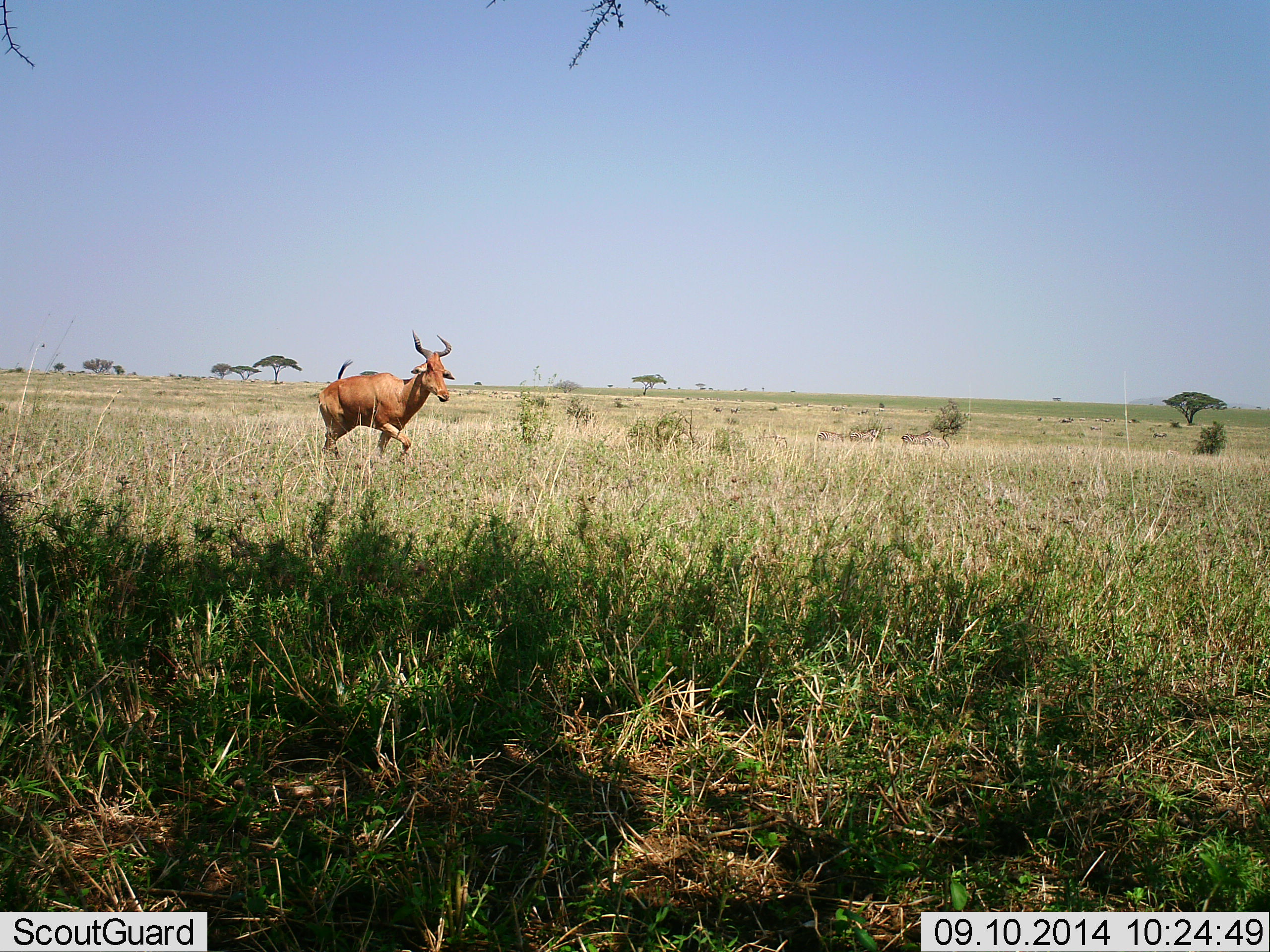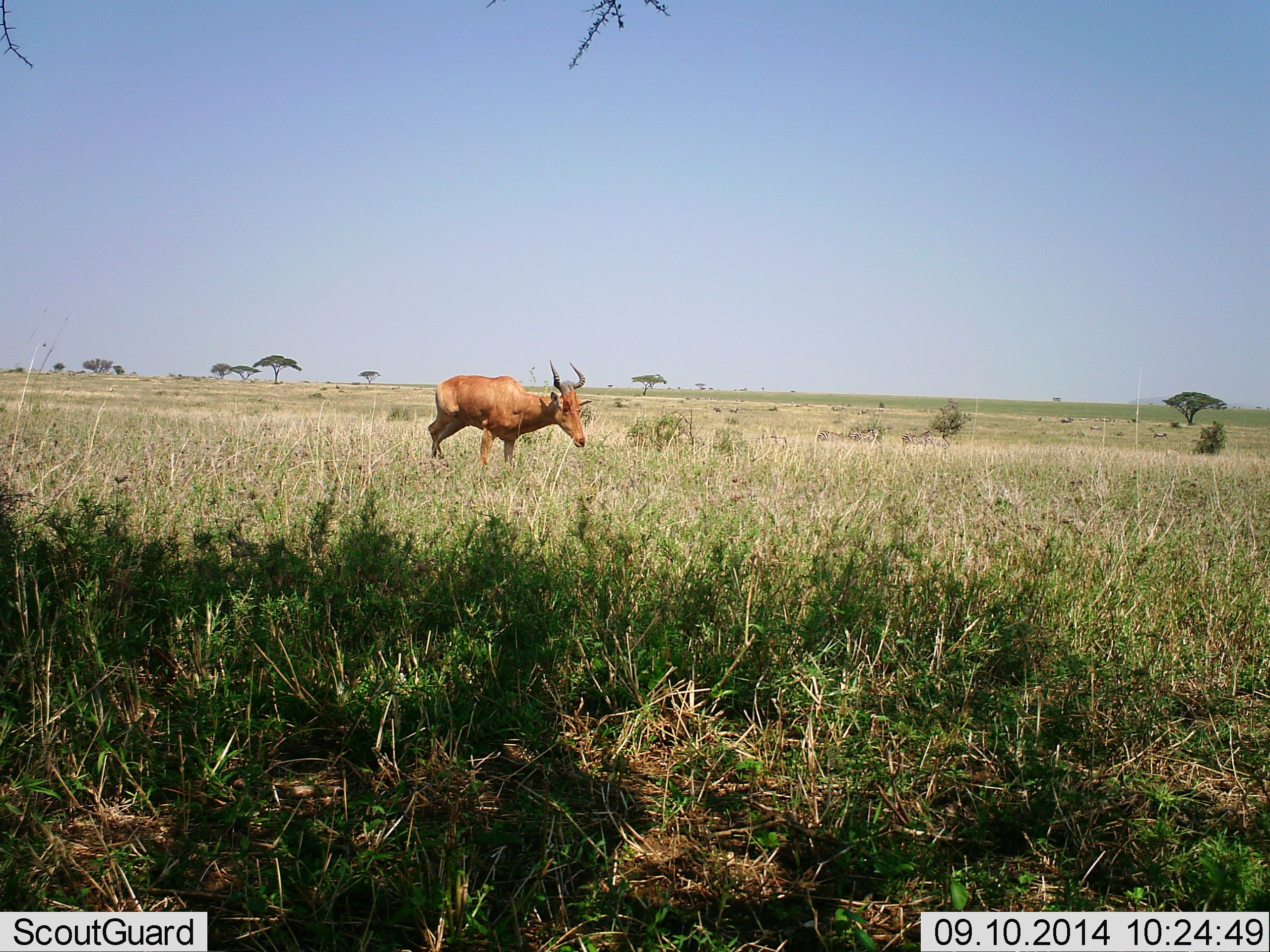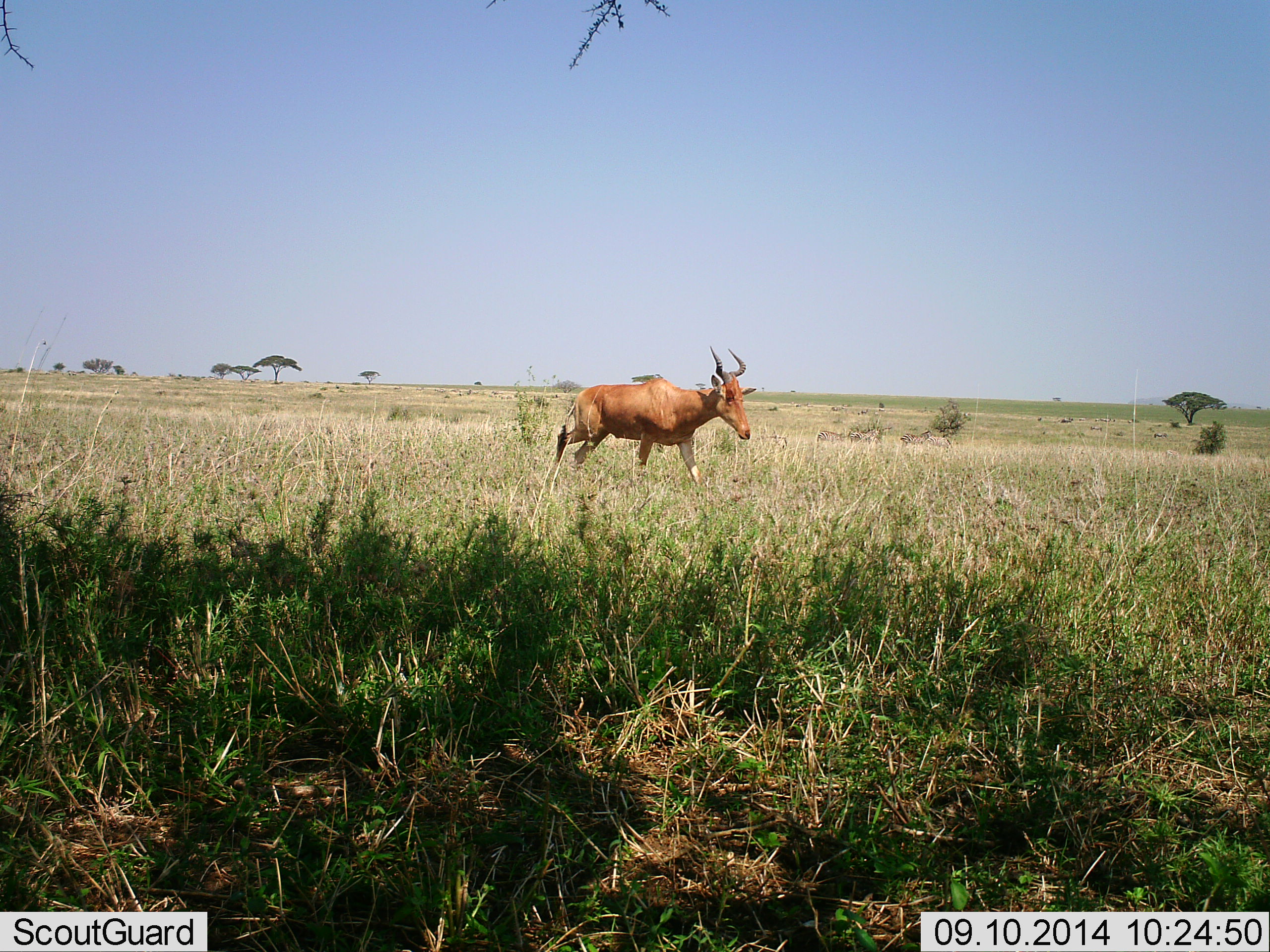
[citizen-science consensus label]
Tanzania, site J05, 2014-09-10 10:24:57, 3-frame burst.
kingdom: Animalia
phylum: Chordata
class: Mammalia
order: Artiodactyla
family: Bovidae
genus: Alcelaphus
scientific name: Alcelaphus buselaphus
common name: hartebeest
Hartebeest (Alcelaphus buselaphus), count 1. Behavior (volunteer vote fractions): standing 0%, resting 0%, moving 100%, interacting 0%. Young present (vote fraction): 0%. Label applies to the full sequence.